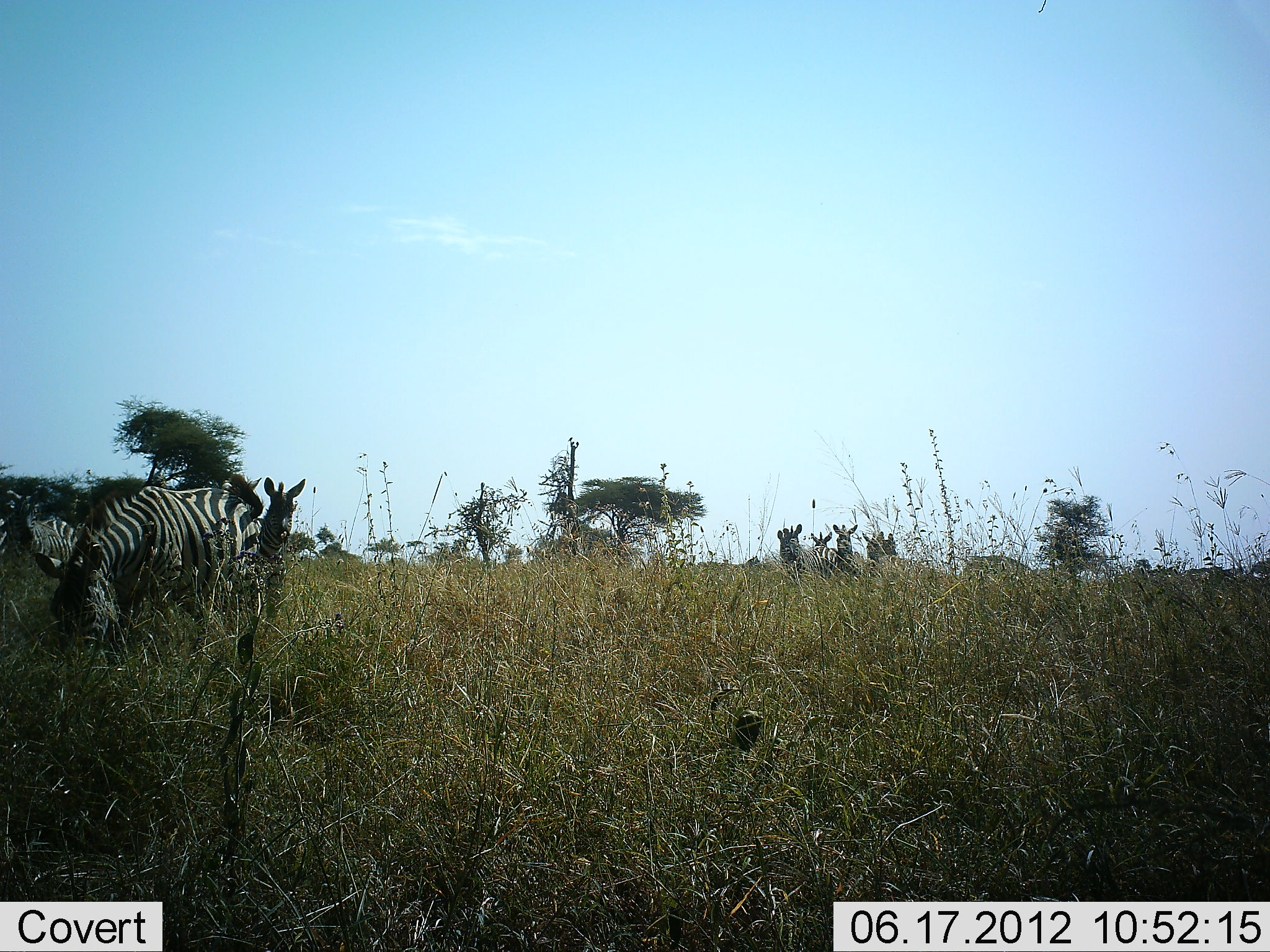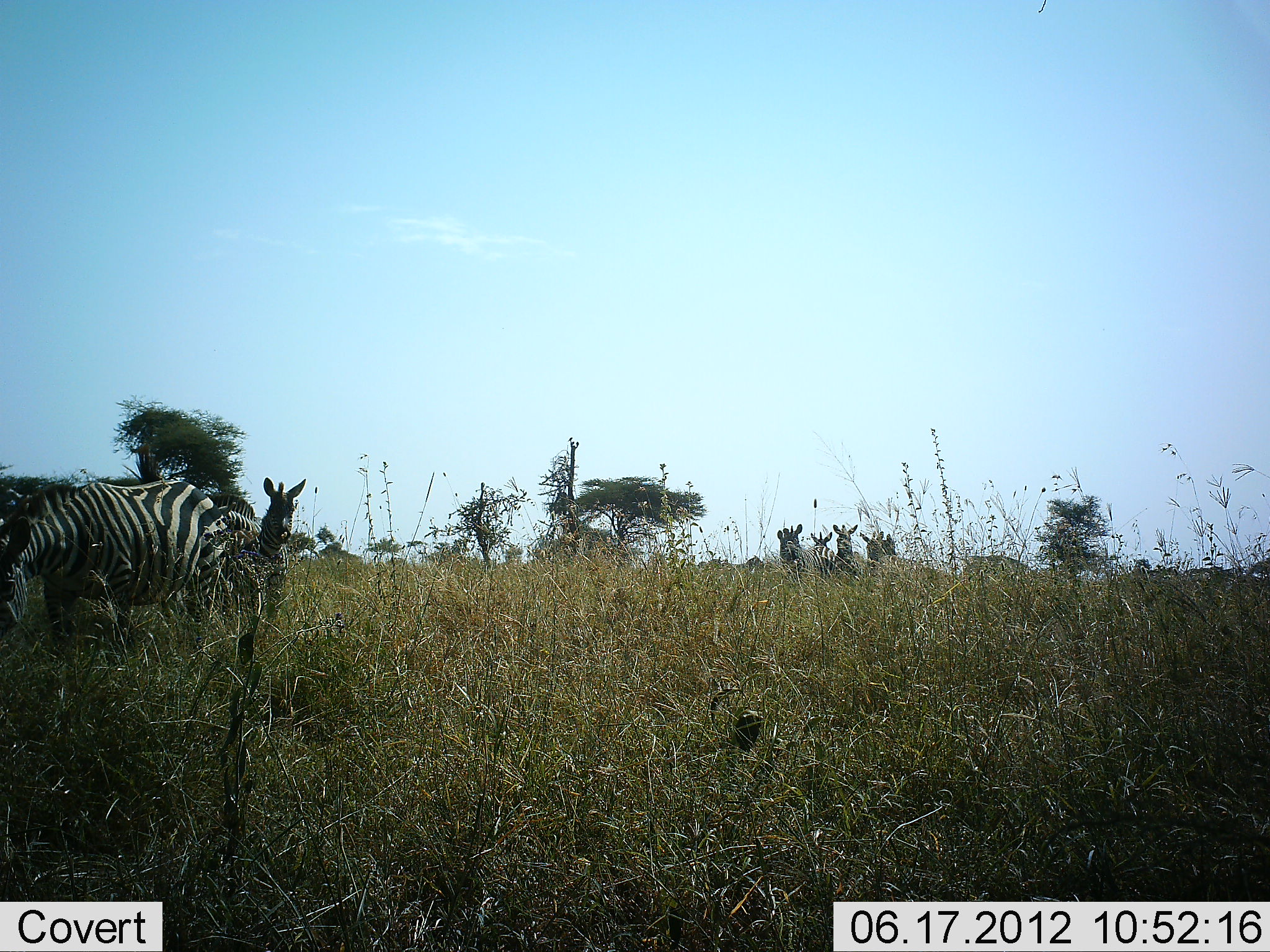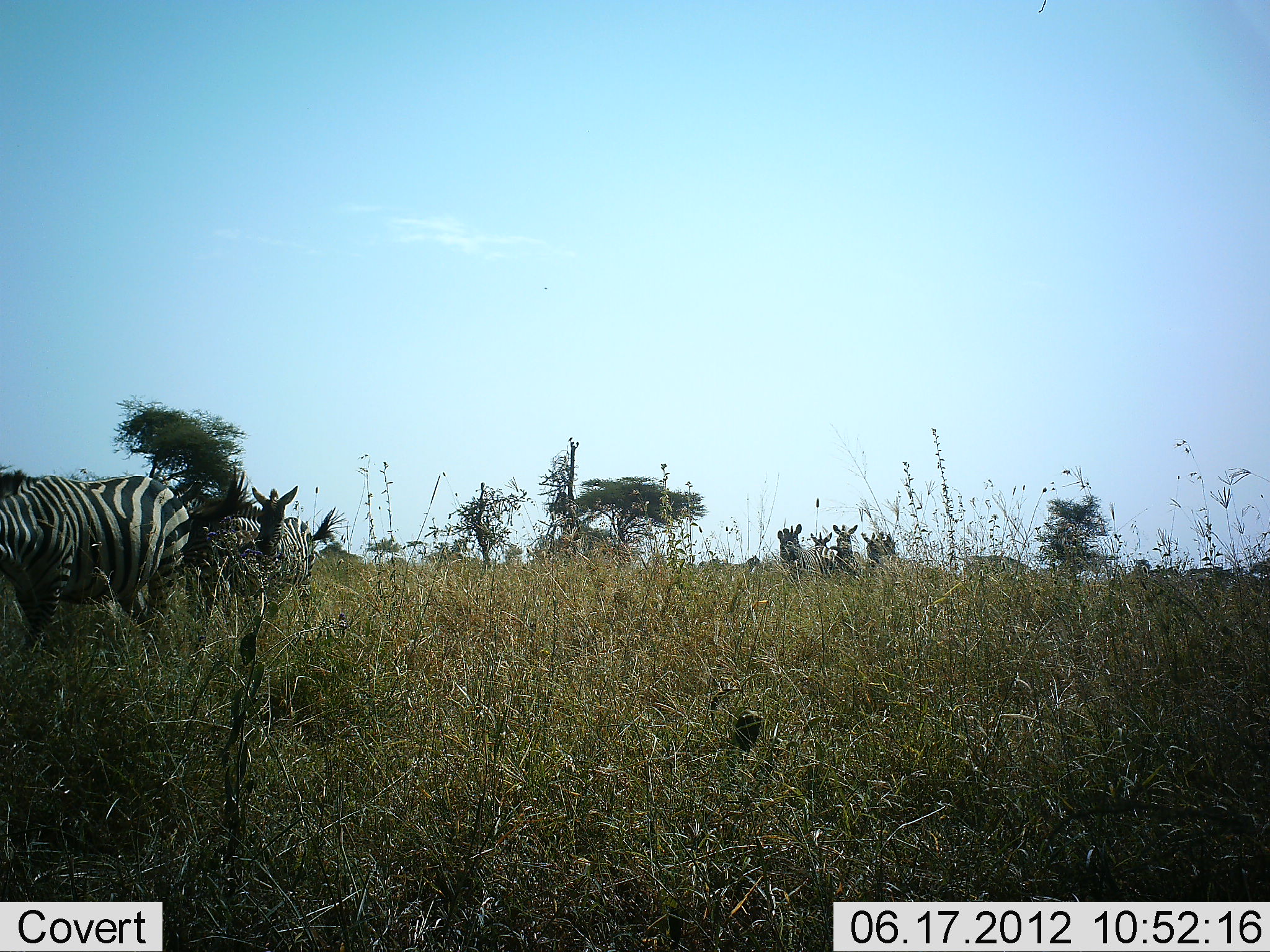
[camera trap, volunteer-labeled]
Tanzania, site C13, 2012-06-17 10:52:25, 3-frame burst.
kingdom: Animalia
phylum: Chordata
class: Mammalia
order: Perissodactyla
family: Equidae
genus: Equus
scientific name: Equus quagga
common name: plains zebra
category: zebra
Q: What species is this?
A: Zebra (plains zebra) (Equus quagga).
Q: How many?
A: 7.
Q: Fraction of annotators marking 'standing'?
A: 80%.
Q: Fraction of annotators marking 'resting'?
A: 0%.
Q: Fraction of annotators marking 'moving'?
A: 60%.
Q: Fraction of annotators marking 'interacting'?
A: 10%.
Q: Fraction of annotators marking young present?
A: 20%.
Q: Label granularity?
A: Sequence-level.